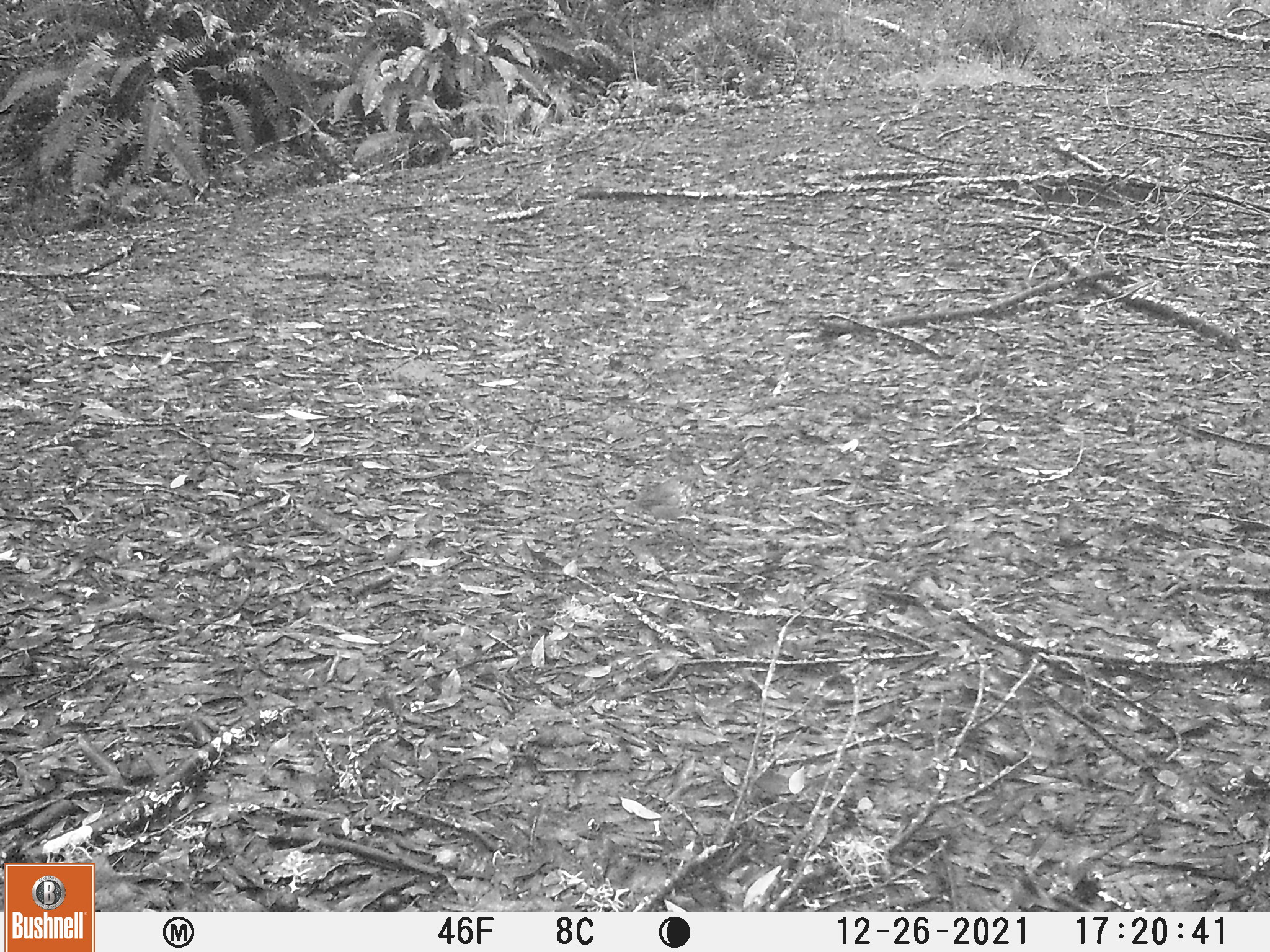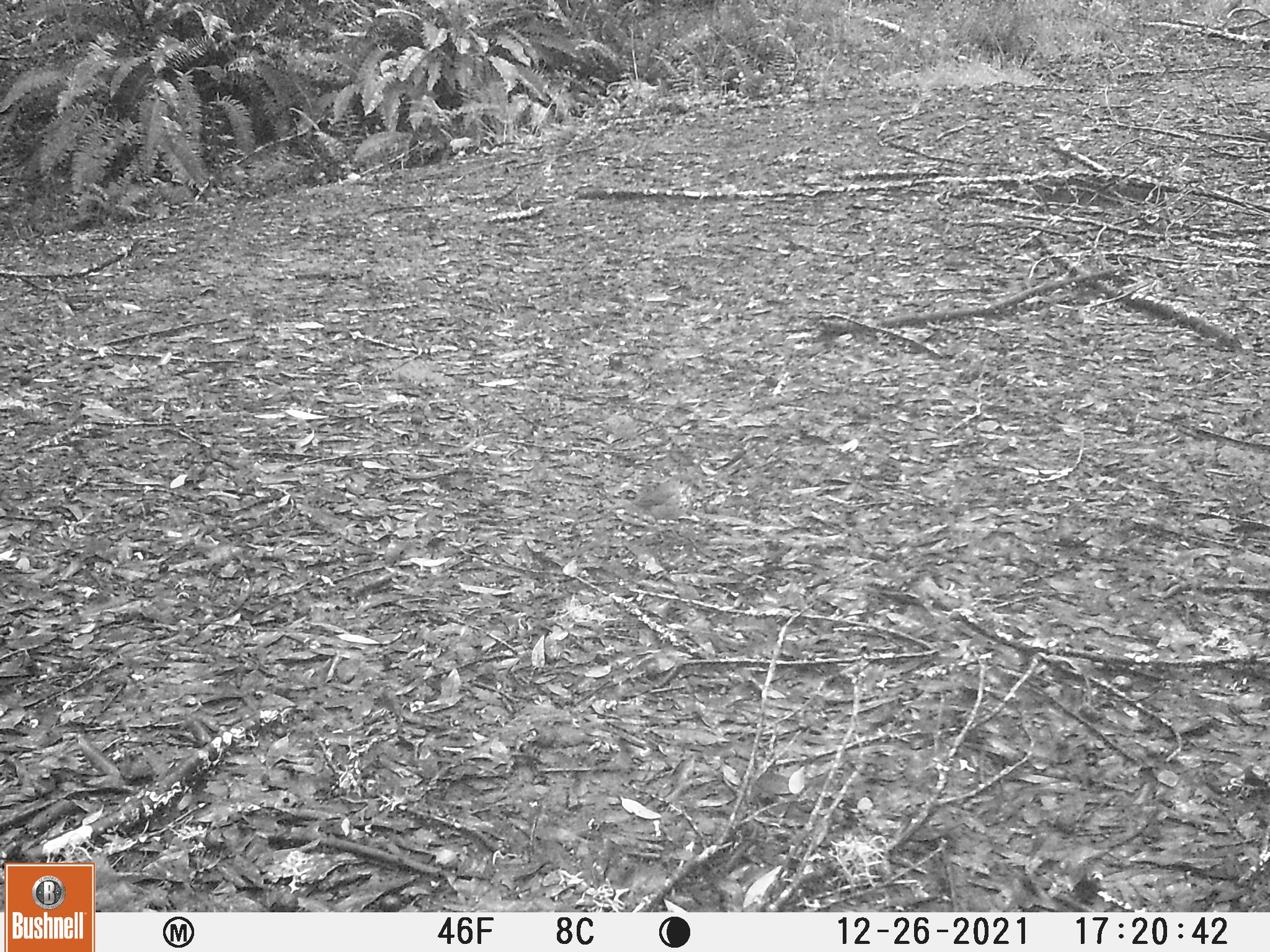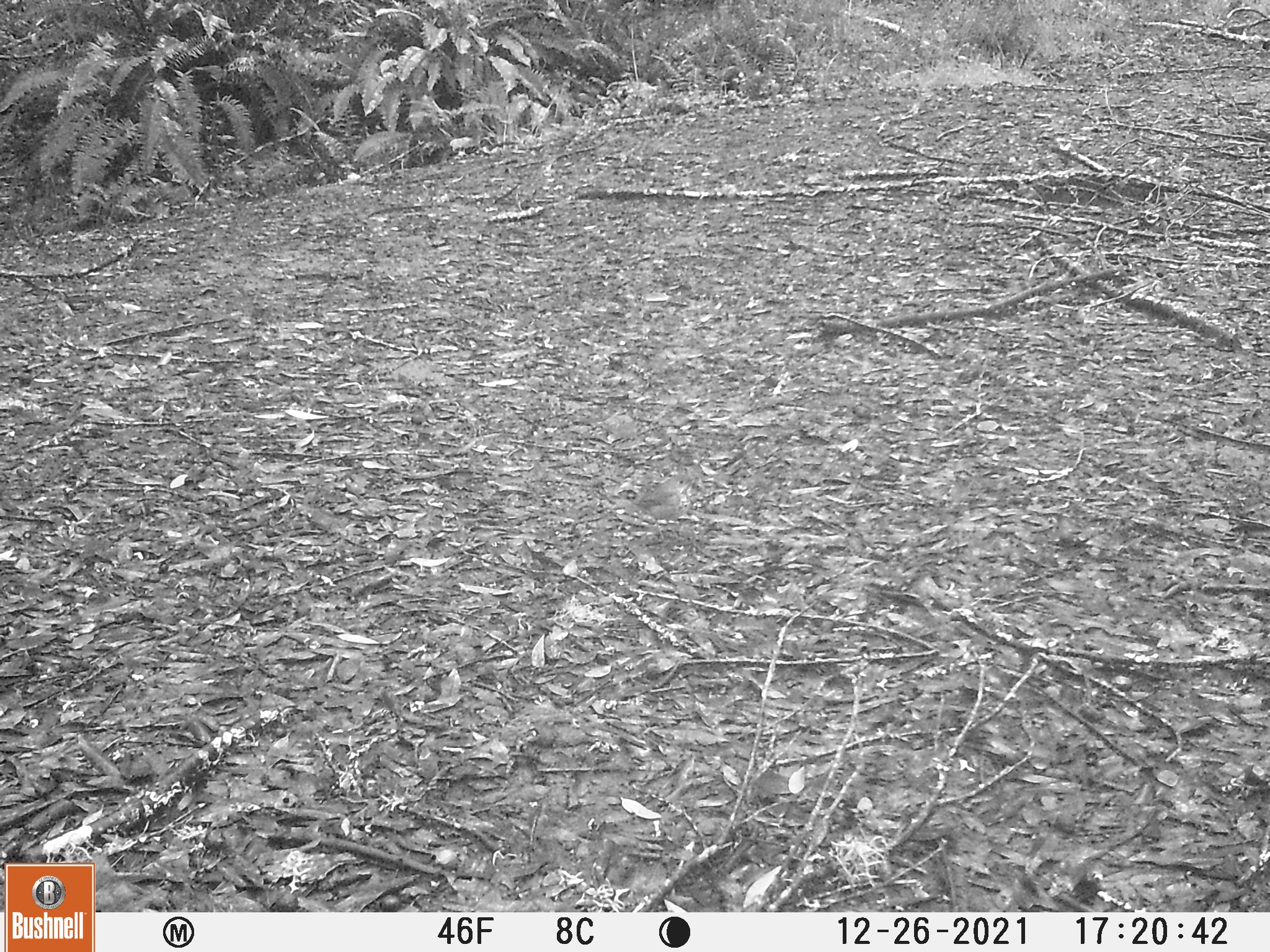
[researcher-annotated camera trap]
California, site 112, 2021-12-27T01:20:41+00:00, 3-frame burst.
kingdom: Animalia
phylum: Chordata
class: Aves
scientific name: Aves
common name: bird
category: unknown bird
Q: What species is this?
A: Unknown bird (bird) (Aves).